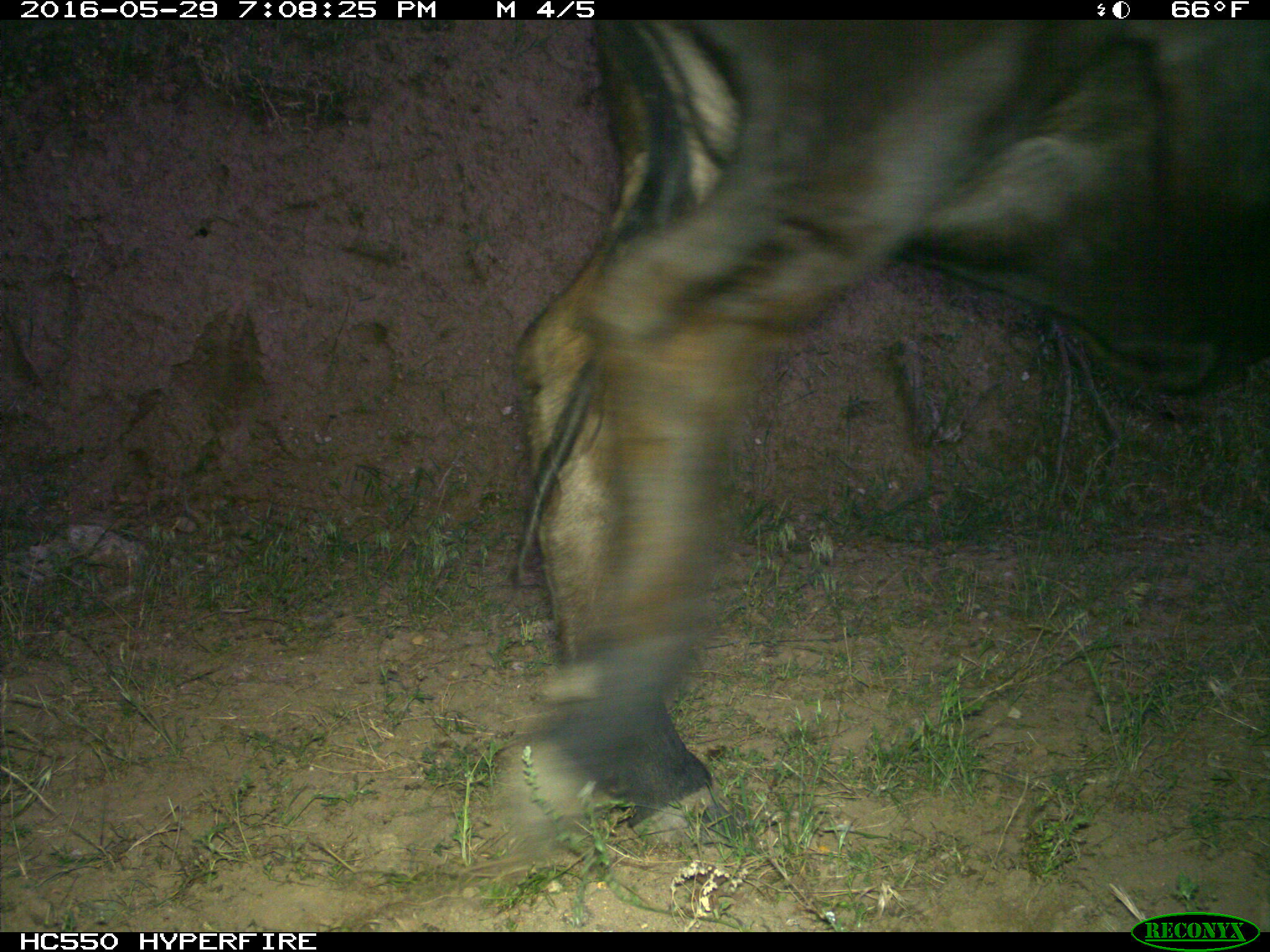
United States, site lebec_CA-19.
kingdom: Animalia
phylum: Chordata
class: Mammalia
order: Artiodactyla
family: Bovidae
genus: Bos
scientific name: Bos taurus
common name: domestic cow